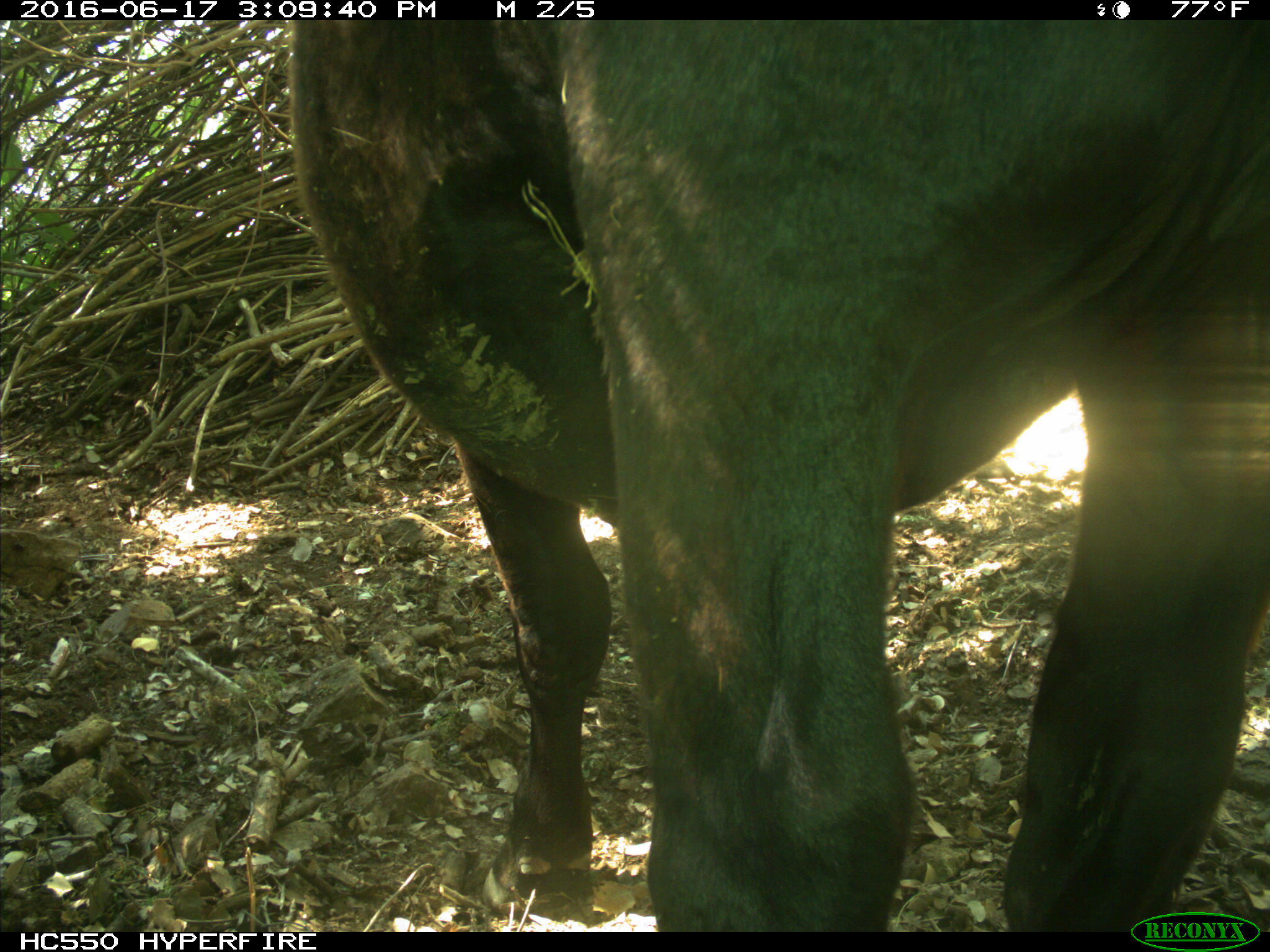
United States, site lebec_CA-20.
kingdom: Animalia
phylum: Chordata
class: Mammalia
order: Artiodactyla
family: Bovidae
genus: Bos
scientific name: Bos taurus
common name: domestic cow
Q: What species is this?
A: Bos taurus (domestic cow).